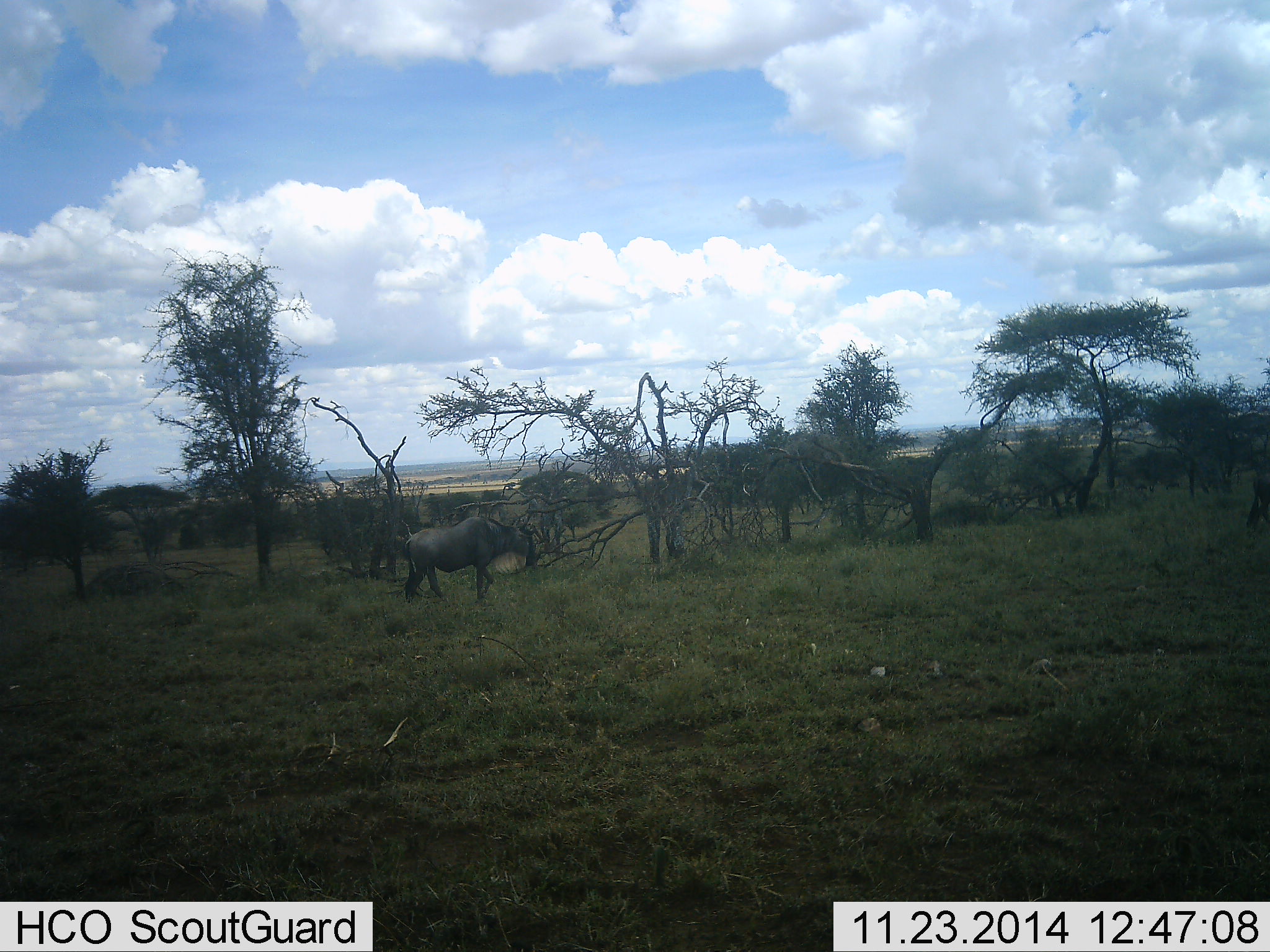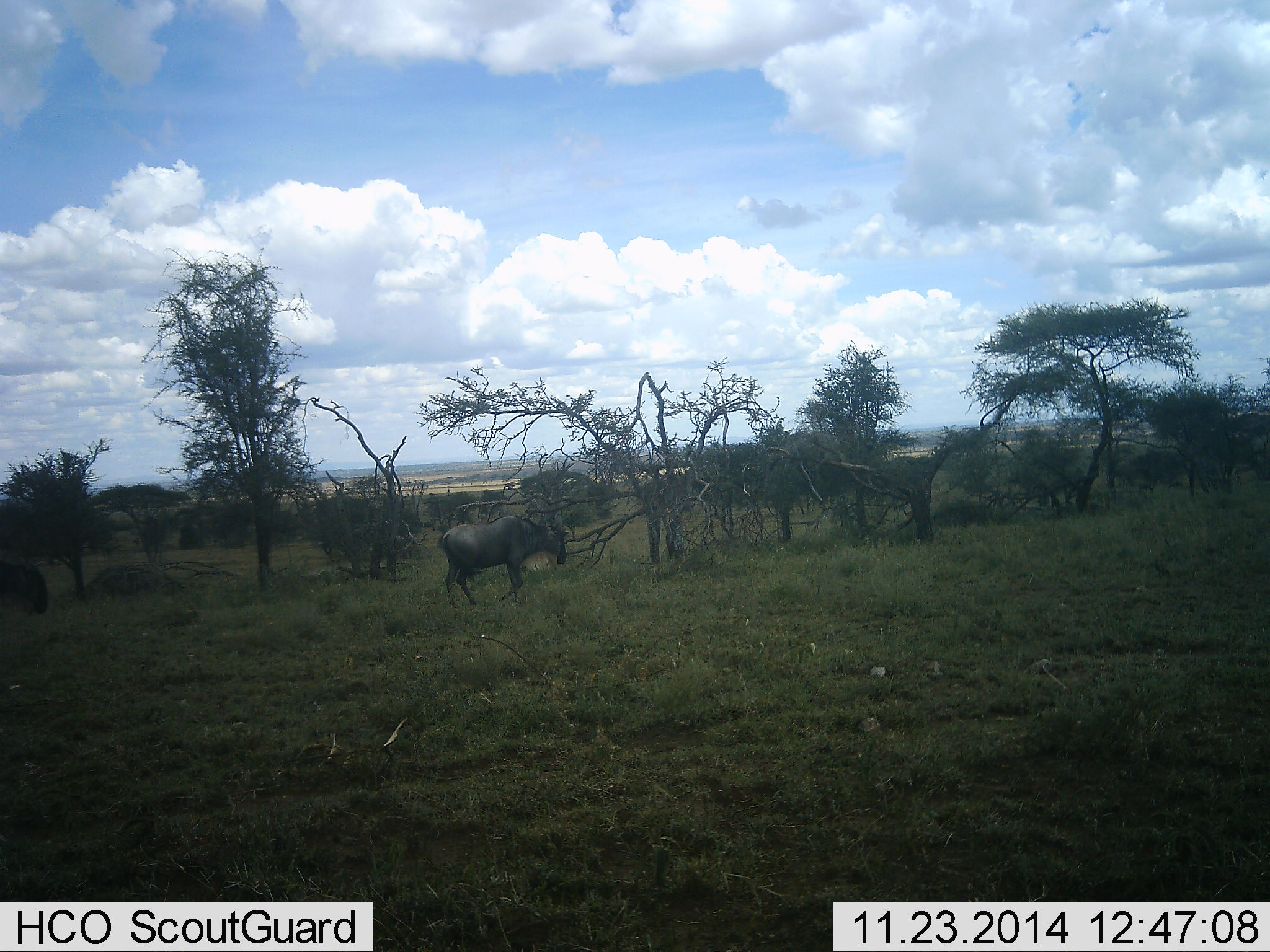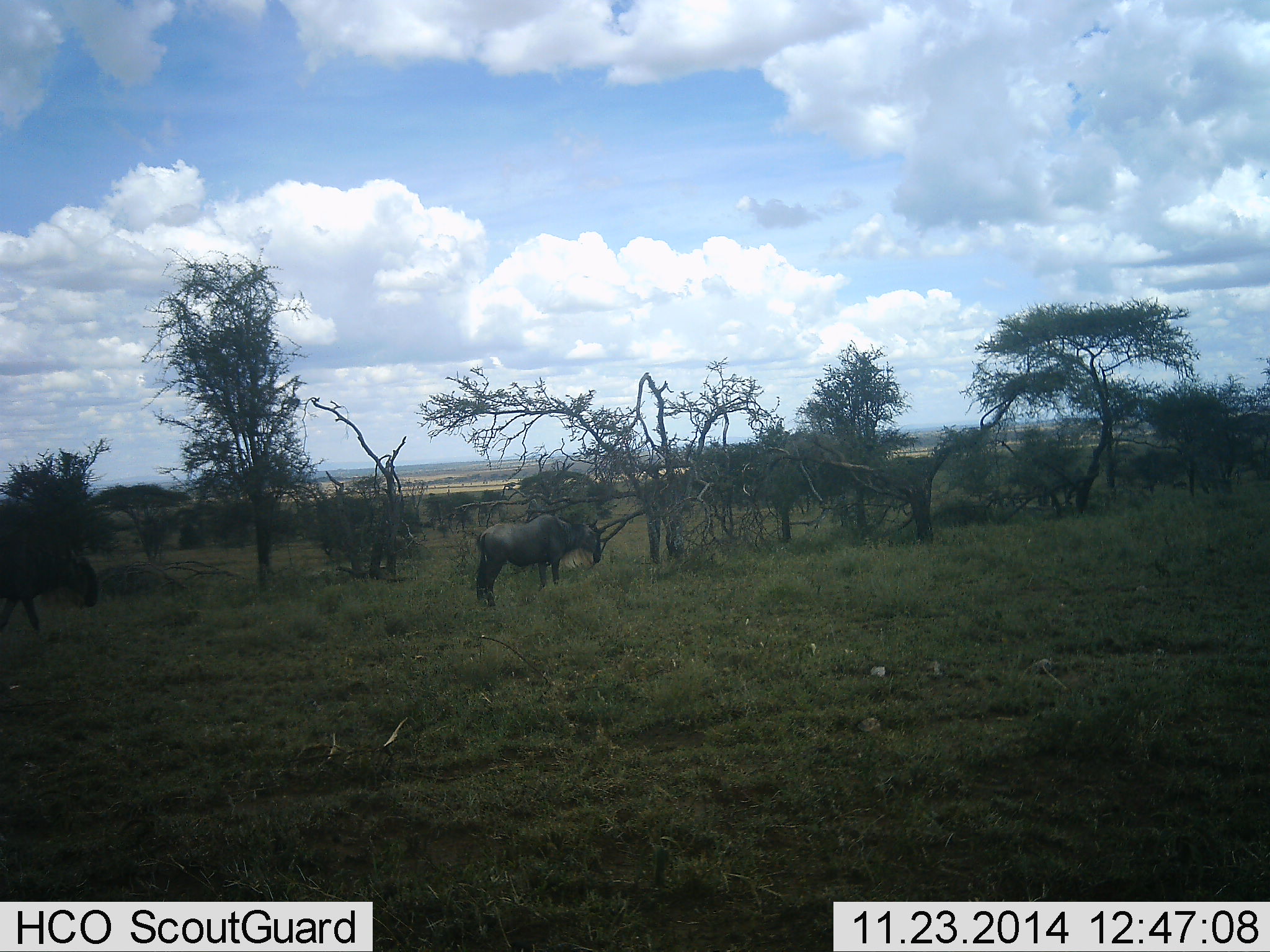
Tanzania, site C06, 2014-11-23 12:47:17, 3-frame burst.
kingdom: Animalia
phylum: Chordata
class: Mammalia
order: Artiodactyla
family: Bovidae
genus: Connochaetes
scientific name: Connochaetes taurinus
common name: blue wildebeest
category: wildebeest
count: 2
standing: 0%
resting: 0%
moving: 100%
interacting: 0%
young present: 0%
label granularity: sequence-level